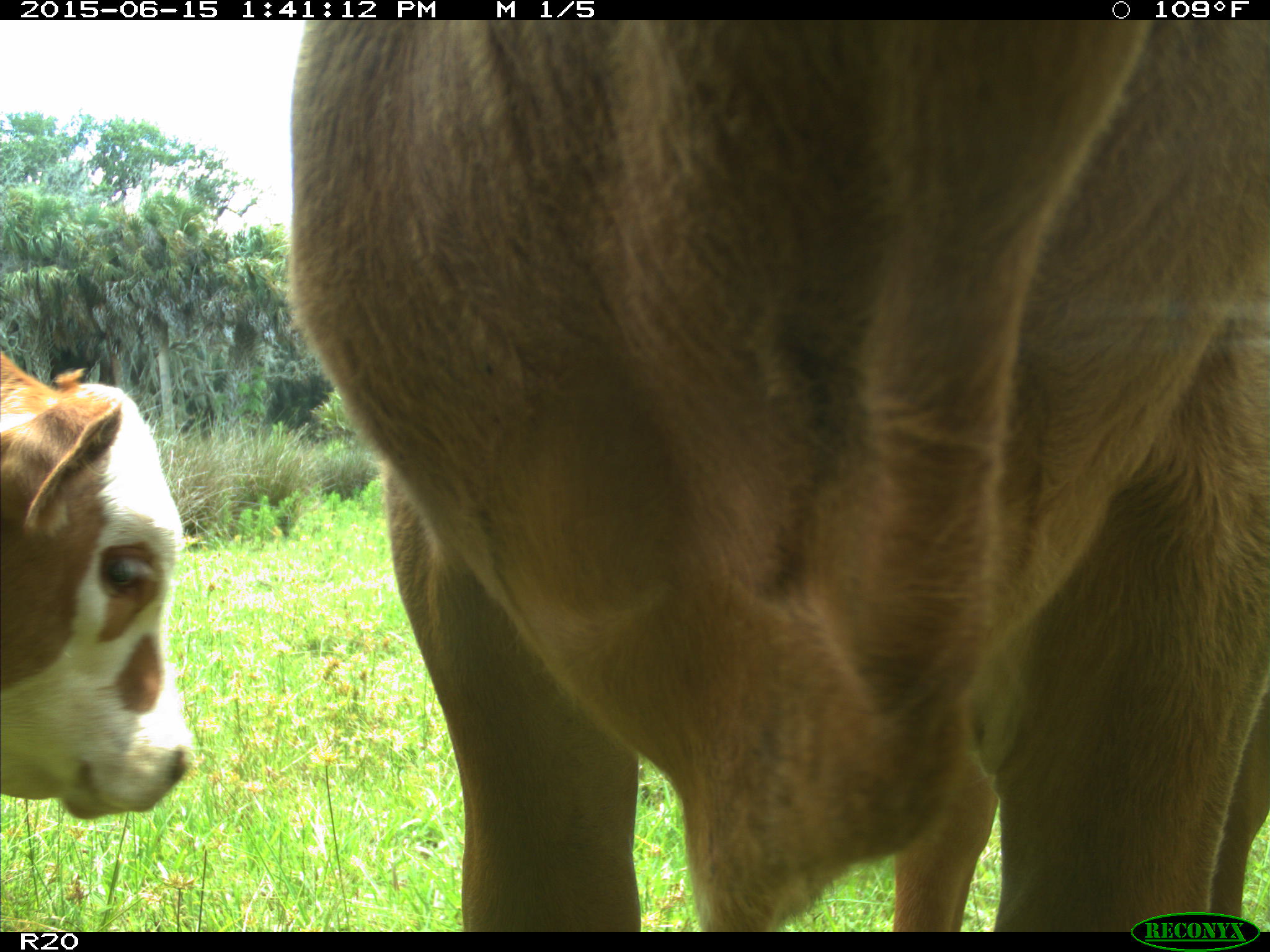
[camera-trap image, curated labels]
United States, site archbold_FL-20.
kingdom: Animalia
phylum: Chordata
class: Mammalia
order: Artiodactyla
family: Bovidae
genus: Bos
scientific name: Bos taurus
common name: domestic cow